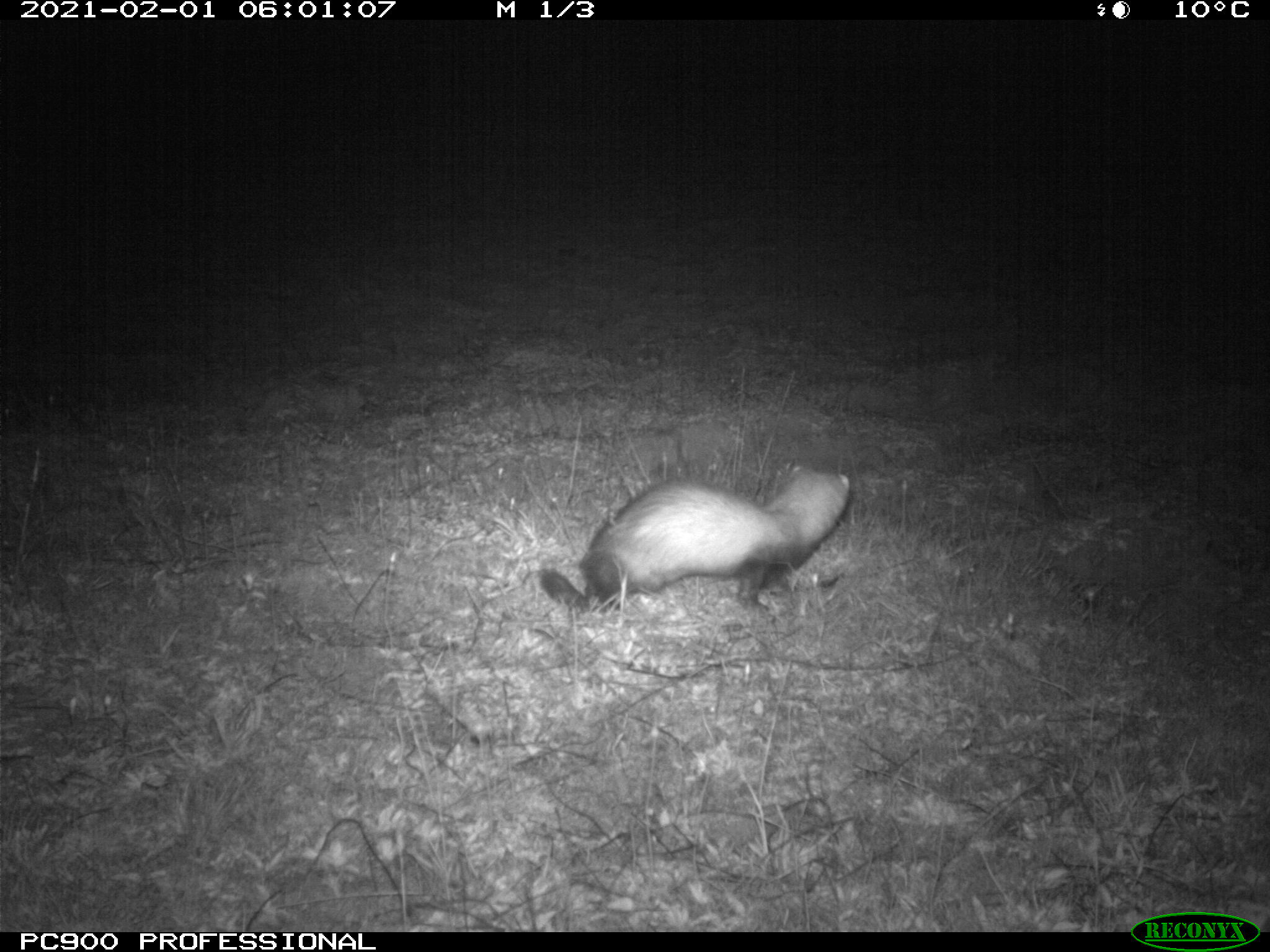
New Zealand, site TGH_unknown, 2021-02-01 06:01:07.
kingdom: Animalia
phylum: Chordata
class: Mammalia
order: Carnivora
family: Mustelidae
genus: Mustela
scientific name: Mustela furo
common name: ferret